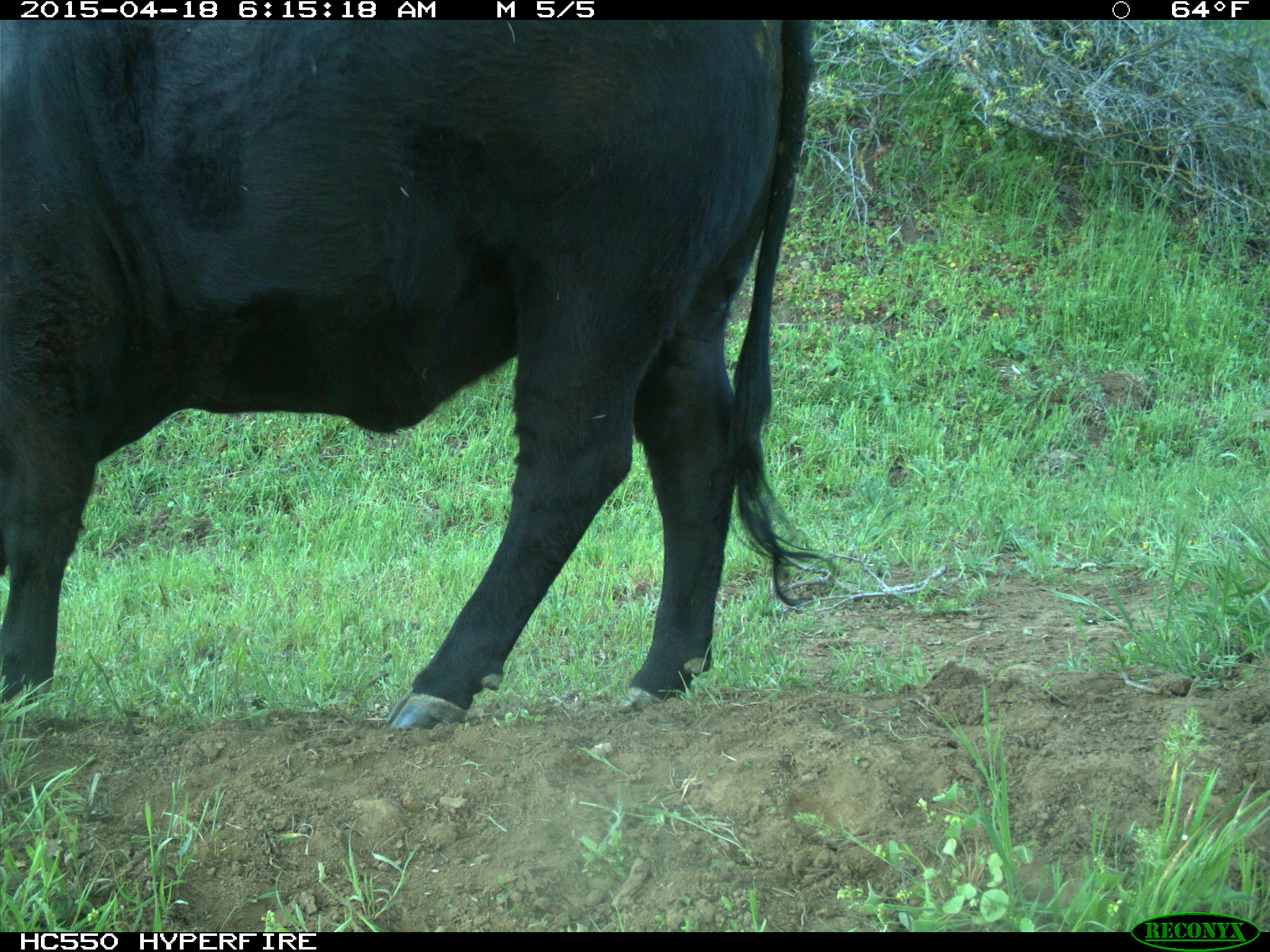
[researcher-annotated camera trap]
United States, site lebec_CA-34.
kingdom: Animalia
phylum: Chordata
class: Mammalia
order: Artiodactyla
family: Bovidae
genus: Bos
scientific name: Bos taurus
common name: domestic cow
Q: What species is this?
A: Bos taurus (domestic cow).